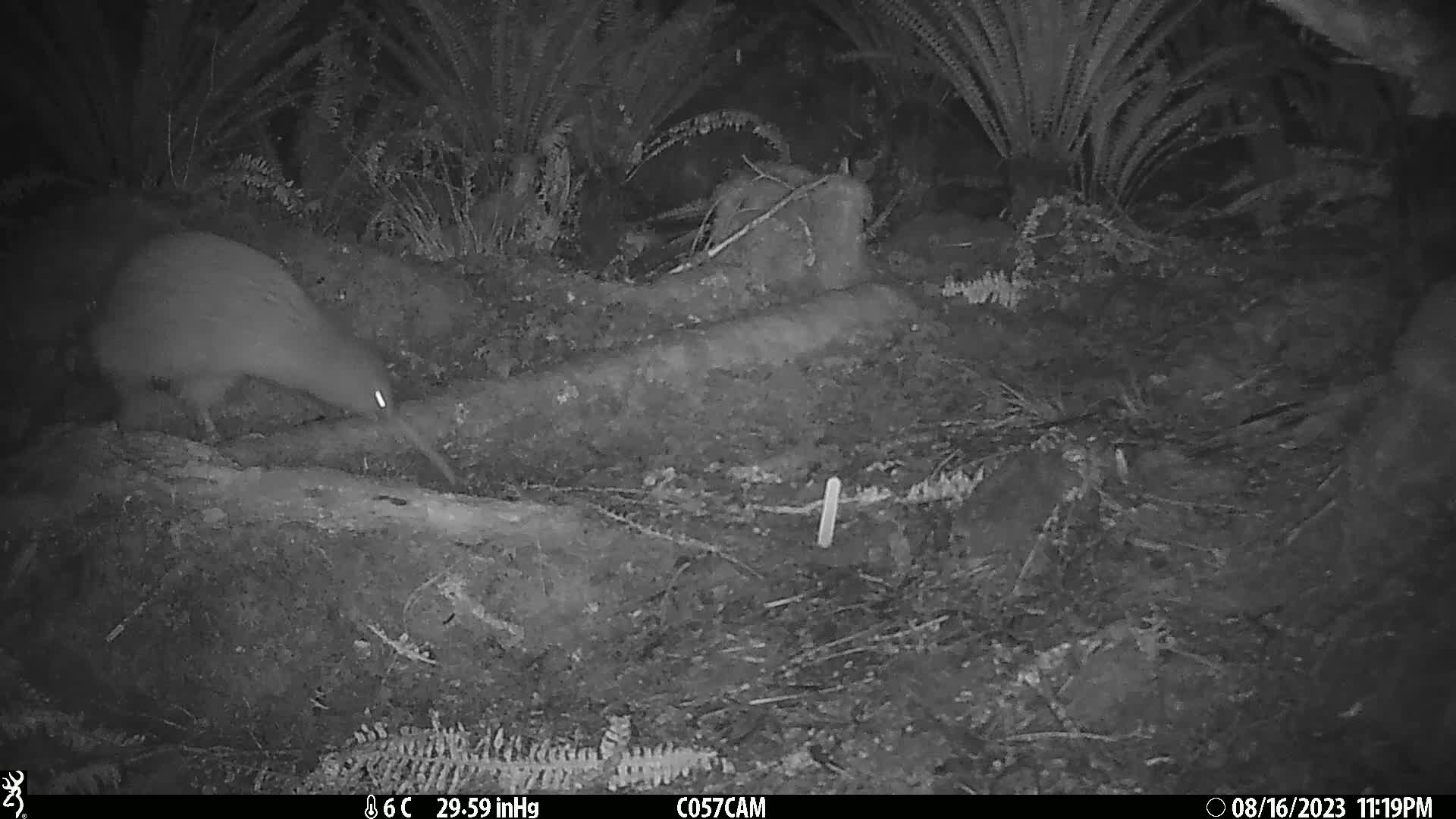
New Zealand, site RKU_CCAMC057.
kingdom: Animalia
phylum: Chordata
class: Aves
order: Apterygiformes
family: Apterygidae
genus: Apteryx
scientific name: Apteryx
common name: kiwi